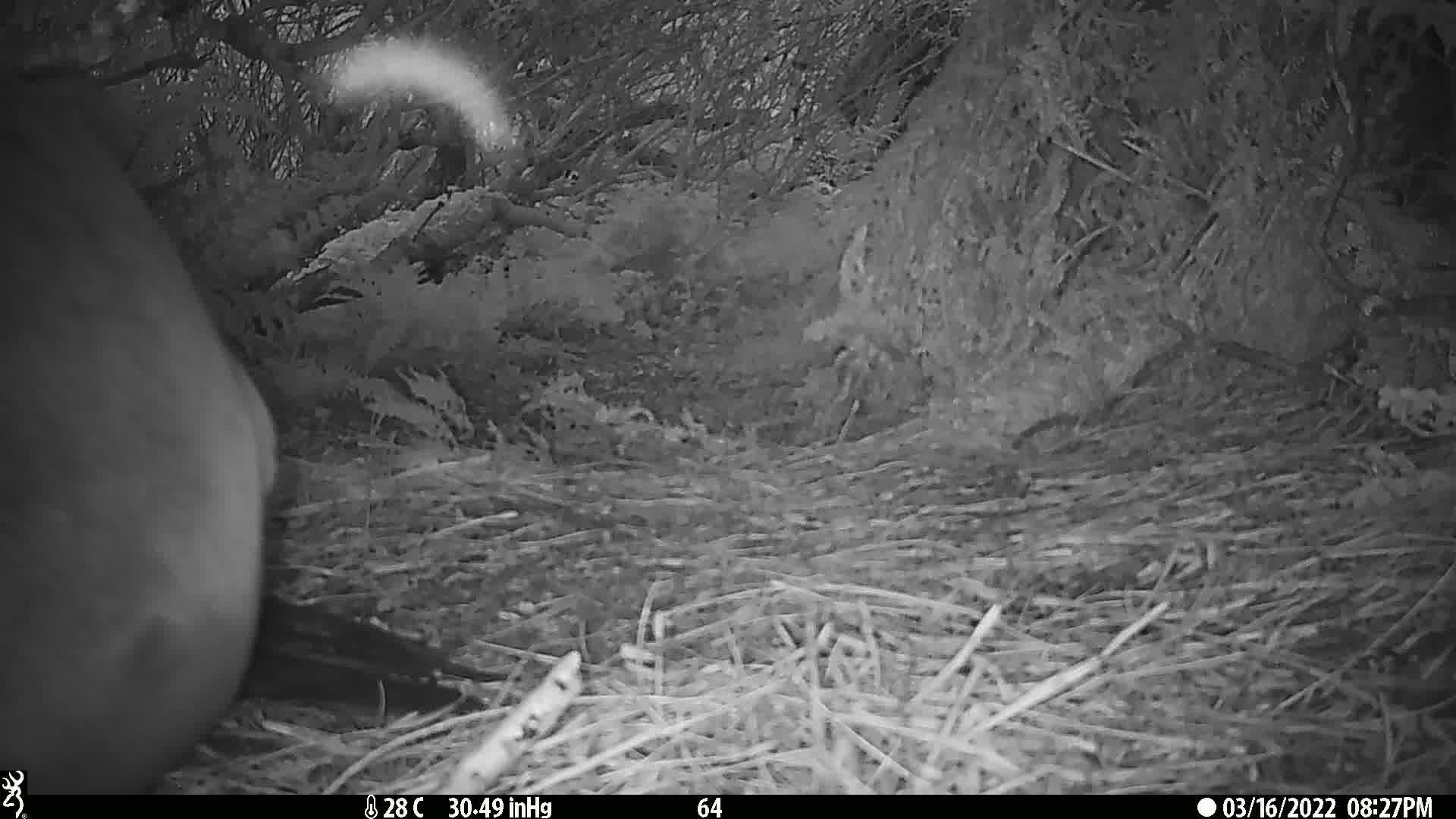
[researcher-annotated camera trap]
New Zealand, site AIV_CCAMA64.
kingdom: Animalia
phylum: Chordata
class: Mammalia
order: Carnivora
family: Otariidae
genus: Phocarctos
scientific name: Phocarctos hookeri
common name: new zealand sea lion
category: sealion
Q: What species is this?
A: Sealion (new zealand sea lion) (Phocarctos hookeri).